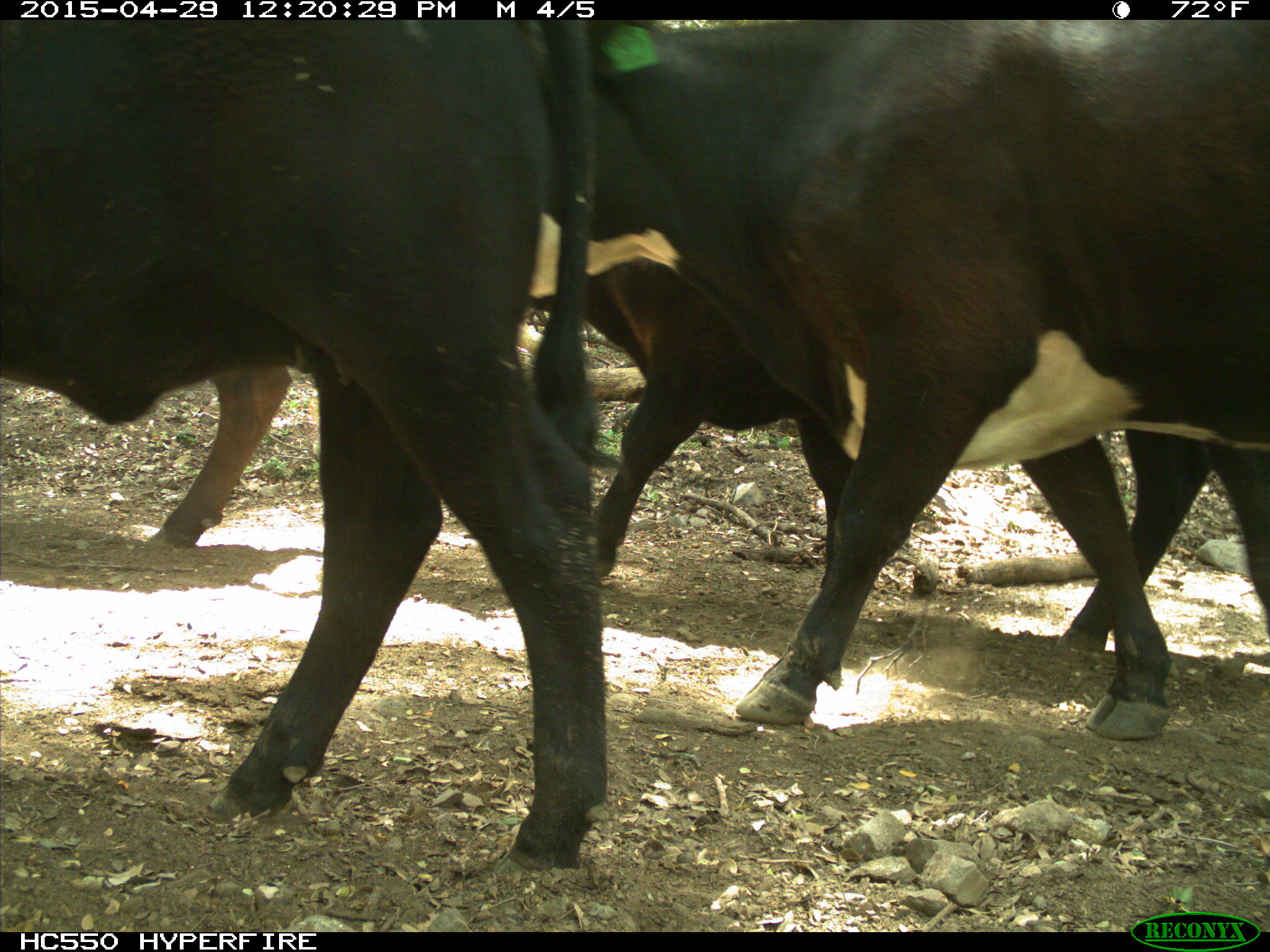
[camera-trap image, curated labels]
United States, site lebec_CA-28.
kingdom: Animalia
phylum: Chordata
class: Mammalia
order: Artiodactyla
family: Bovidae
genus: Bos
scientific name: Bos taurus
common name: domestic cow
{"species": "Bos taurus (domestic cow)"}